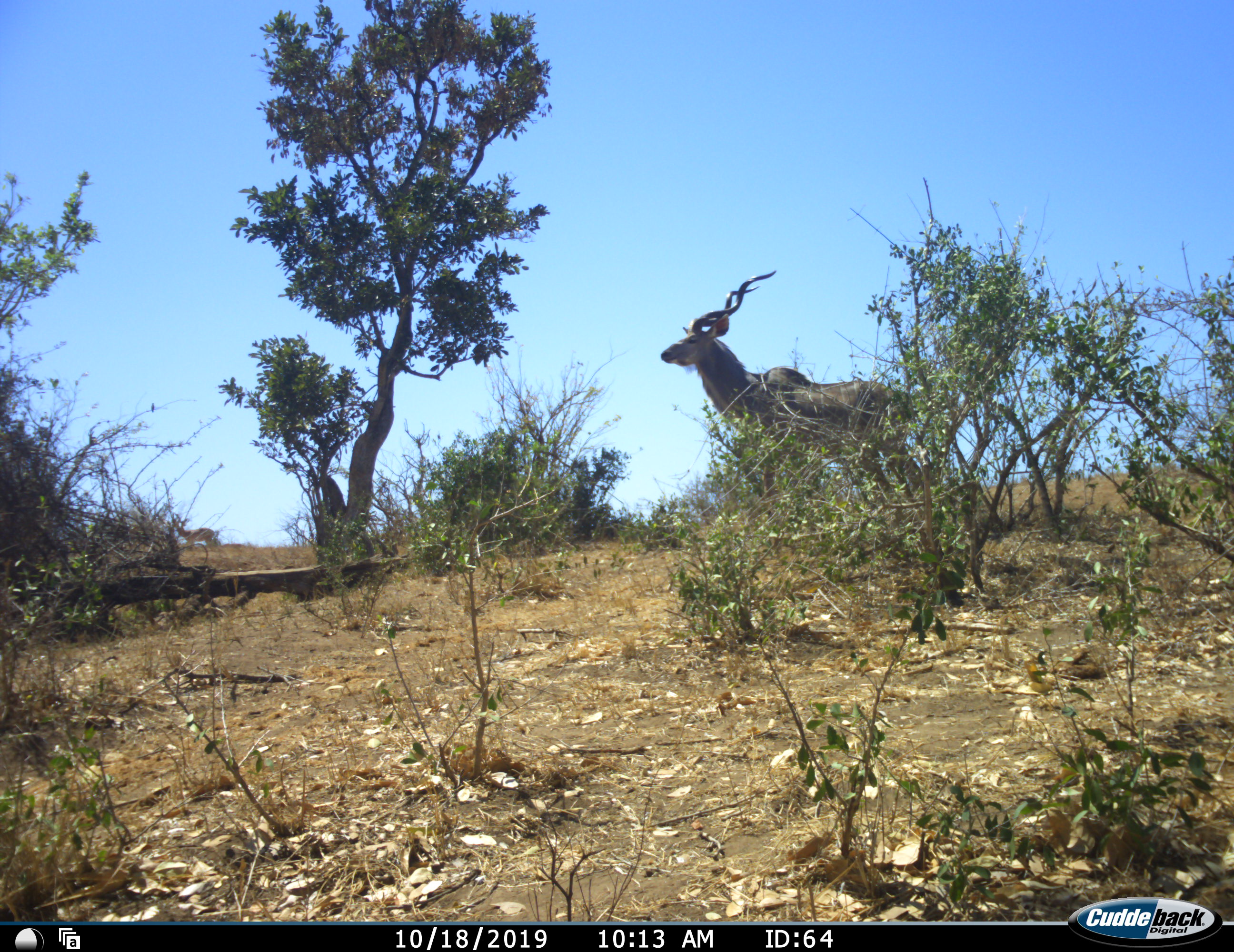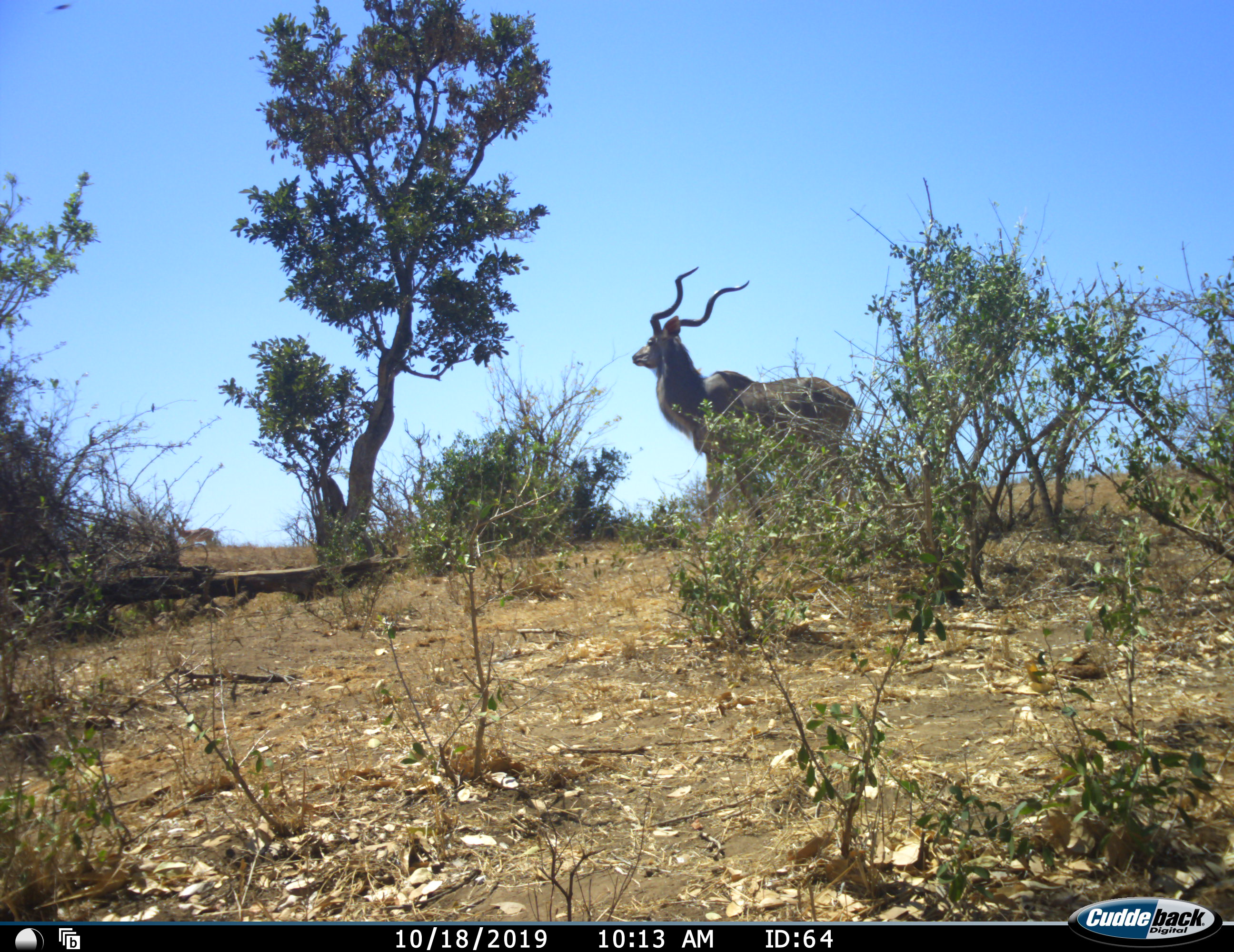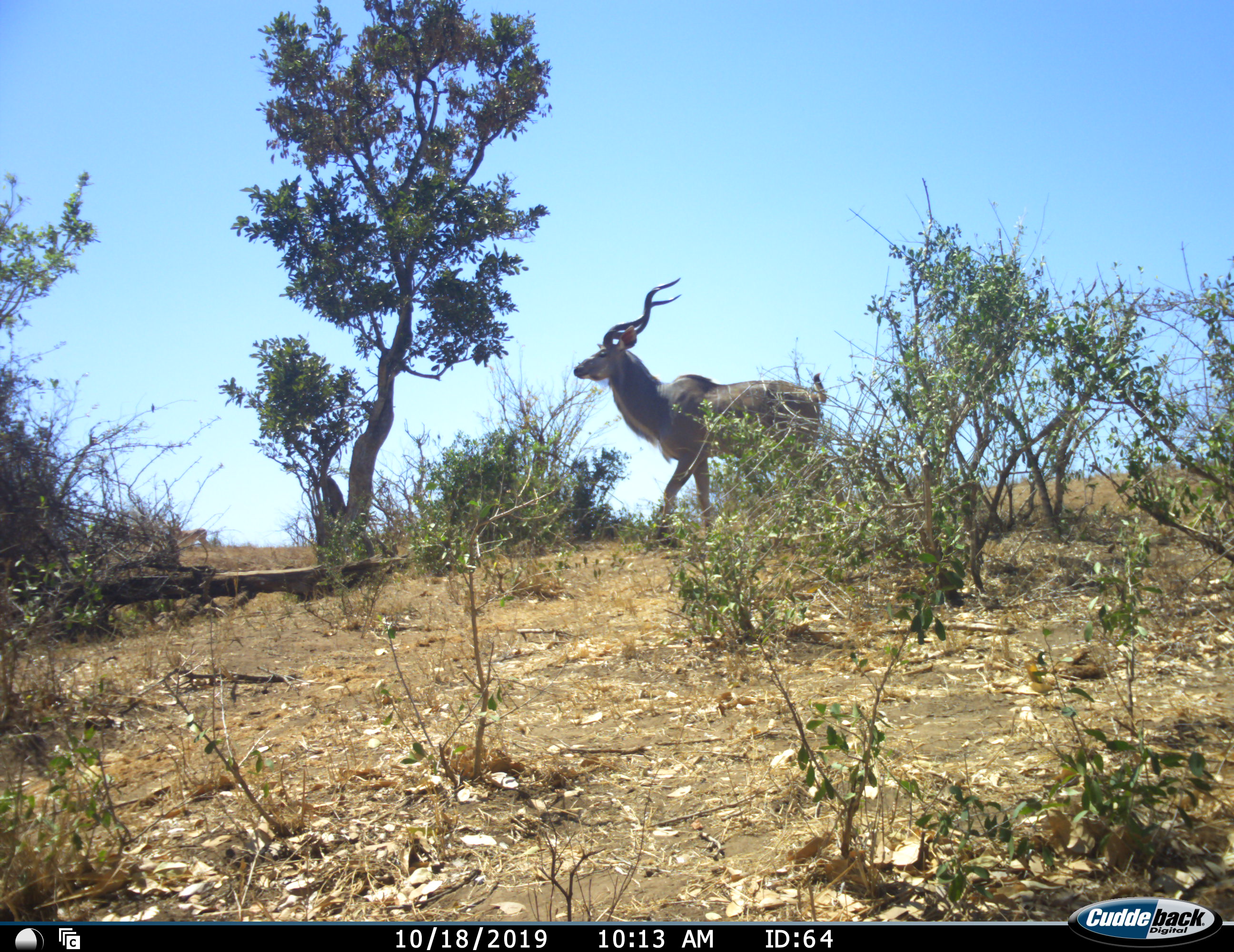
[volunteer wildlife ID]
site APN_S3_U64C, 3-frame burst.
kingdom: Animalia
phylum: Chordata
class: Mammalia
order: Artiodactyla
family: Bovidae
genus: Tragelaphus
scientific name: Tragelaphus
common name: kudu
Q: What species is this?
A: Kudu (Tragelaphus).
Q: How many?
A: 1.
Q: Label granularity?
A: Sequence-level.